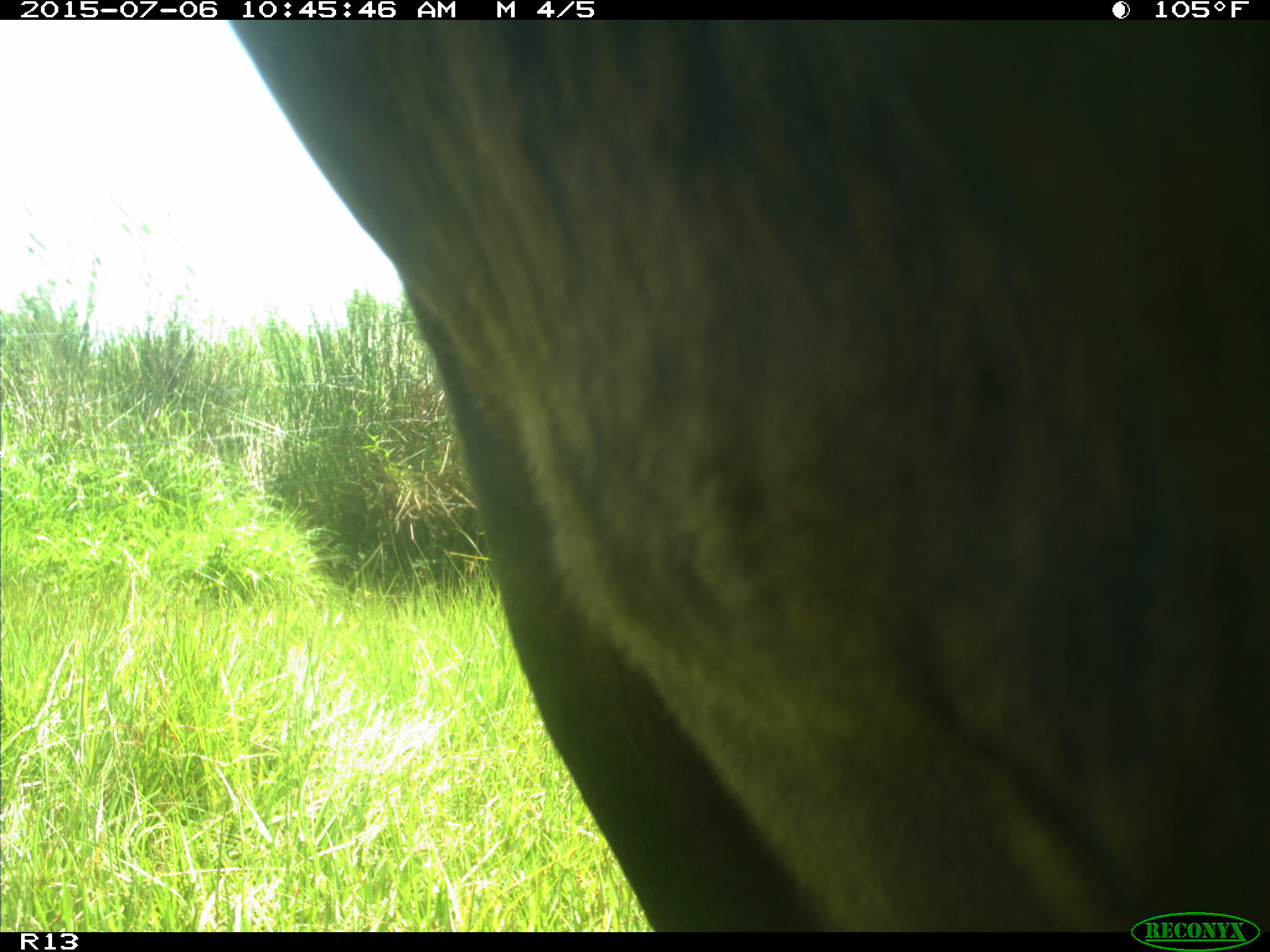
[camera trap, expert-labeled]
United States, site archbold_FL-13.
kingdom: Animalia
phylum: Chordata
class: Mammalia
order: Artiodactyla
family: Bovidae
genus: Bos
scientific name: Bos taurus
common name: domestic cow